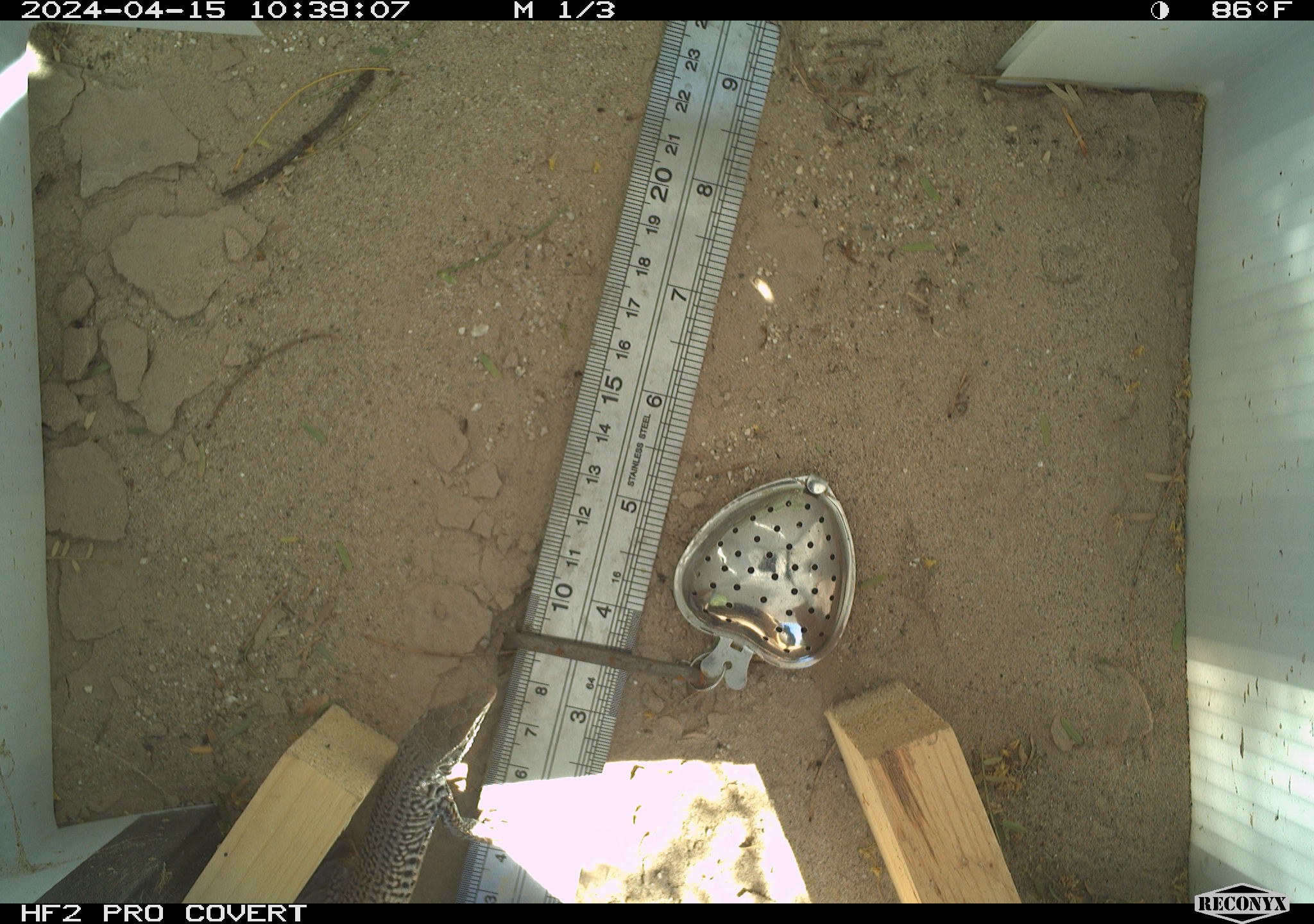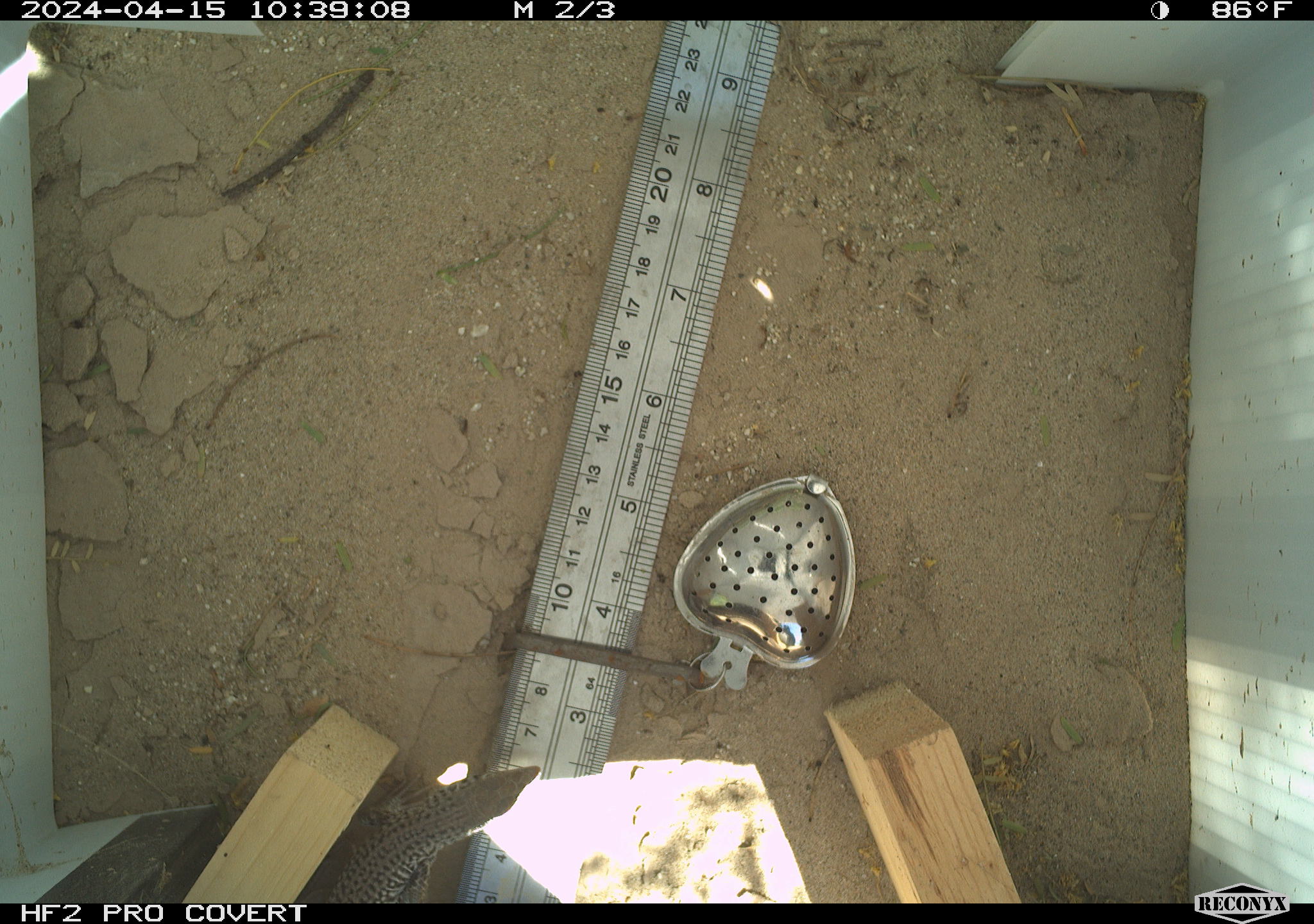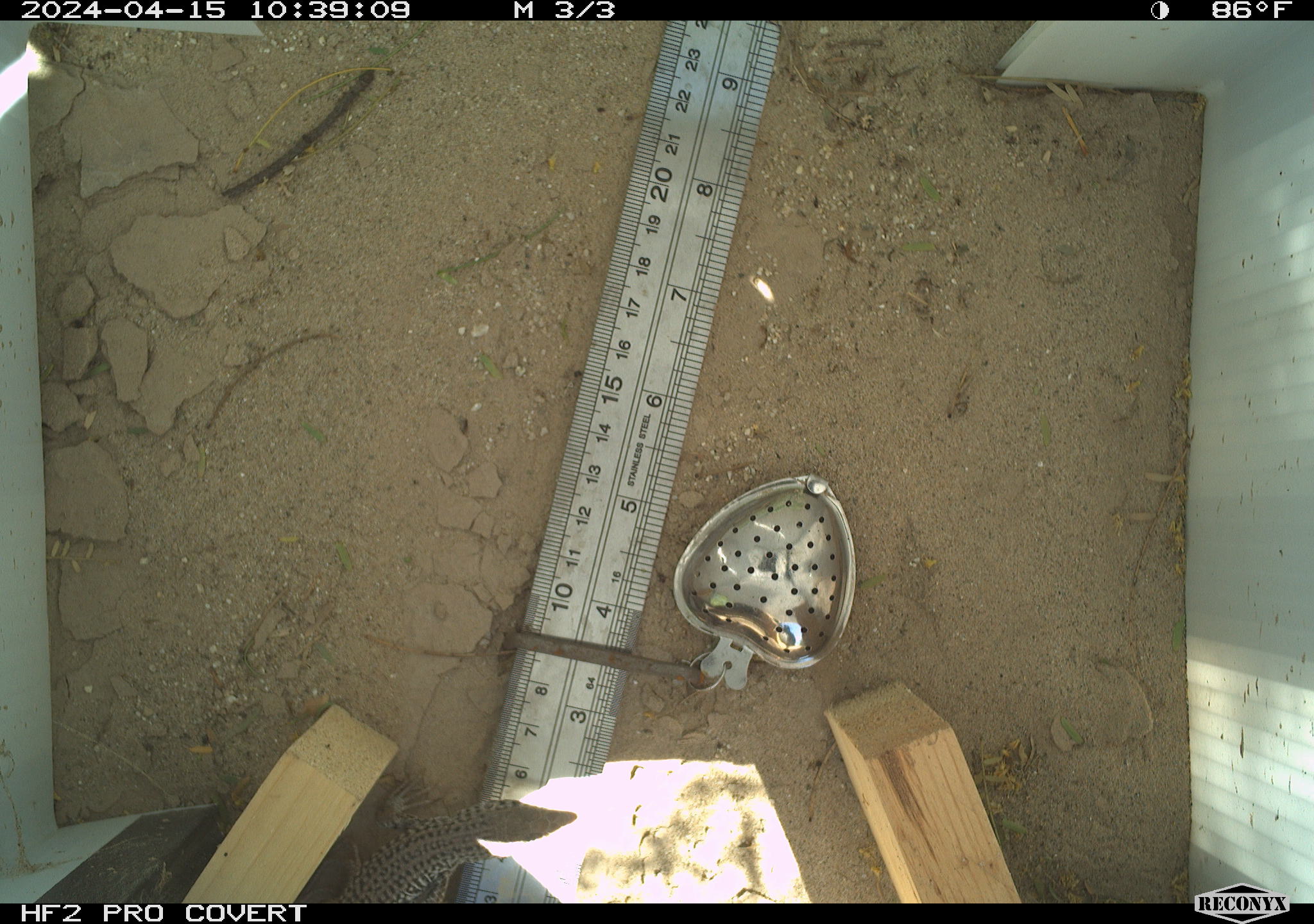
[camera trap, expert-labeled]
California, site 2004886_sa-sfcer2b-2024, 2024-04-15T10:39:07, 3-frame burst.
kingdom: Animalia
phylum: Chordata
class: Reptilia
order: Squamata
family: Teiidae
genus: Aspidoscelis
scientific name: Aspidoscelis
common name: whiptail lizards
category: aspidoscelis species